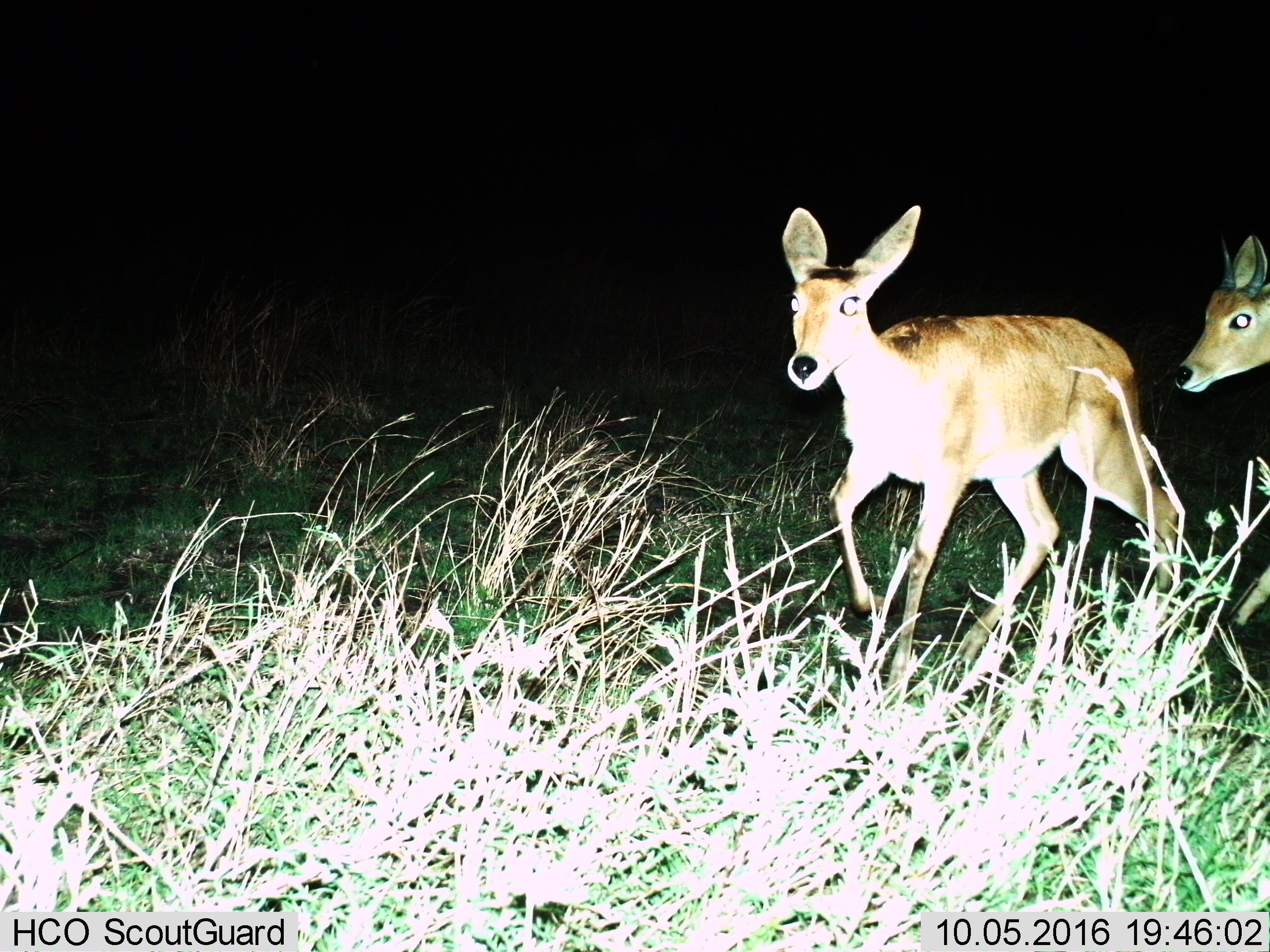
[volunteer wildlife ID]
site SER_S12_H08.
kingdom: Animalia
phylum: Chordata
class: Mammalia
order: Artiodactyla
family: Bovidae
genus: Redunca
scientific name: Redunca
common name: reedbuck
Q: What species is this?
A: Reedbuck (Redunca).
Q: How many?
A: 2.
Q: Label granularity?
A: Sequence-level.